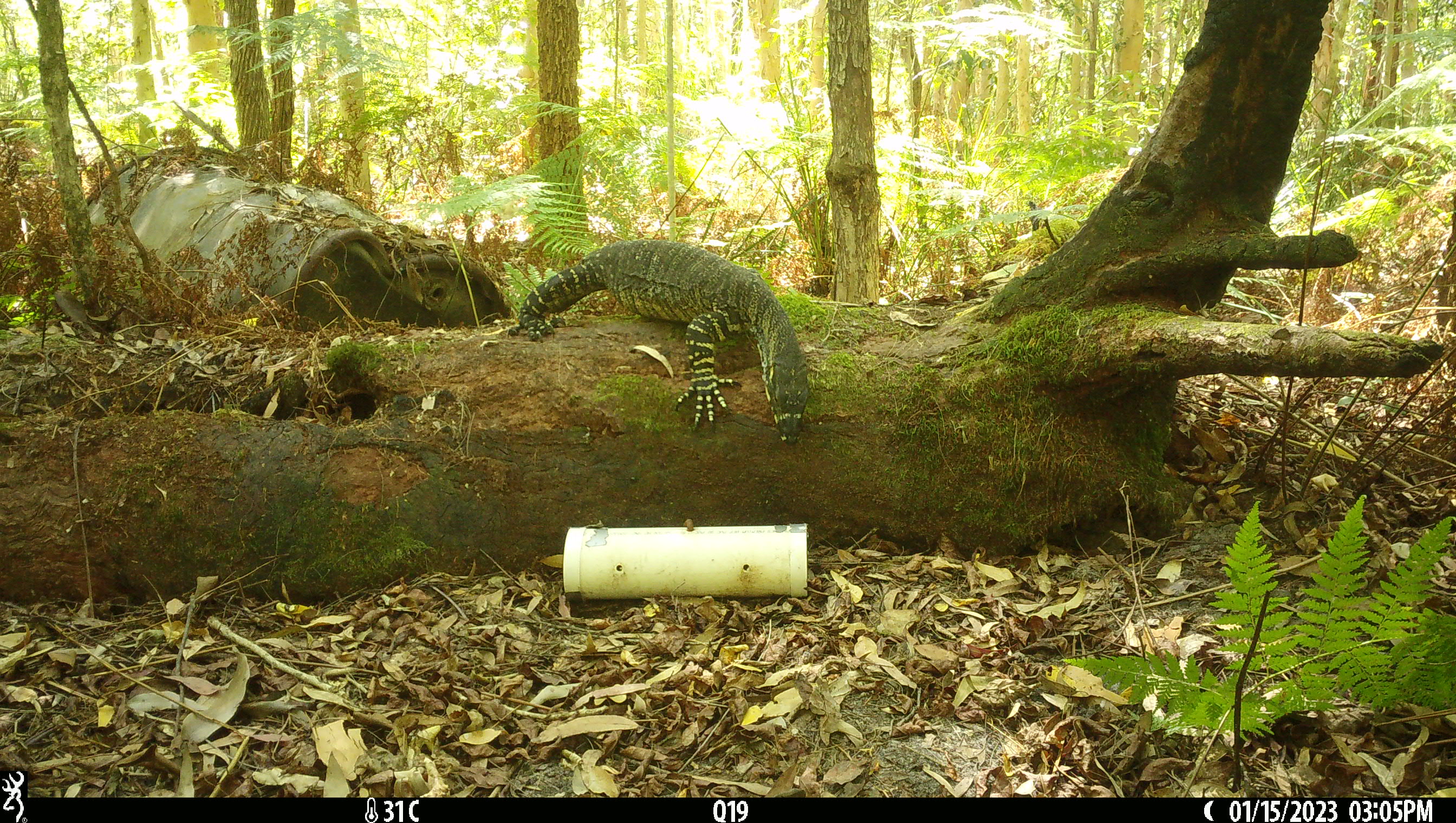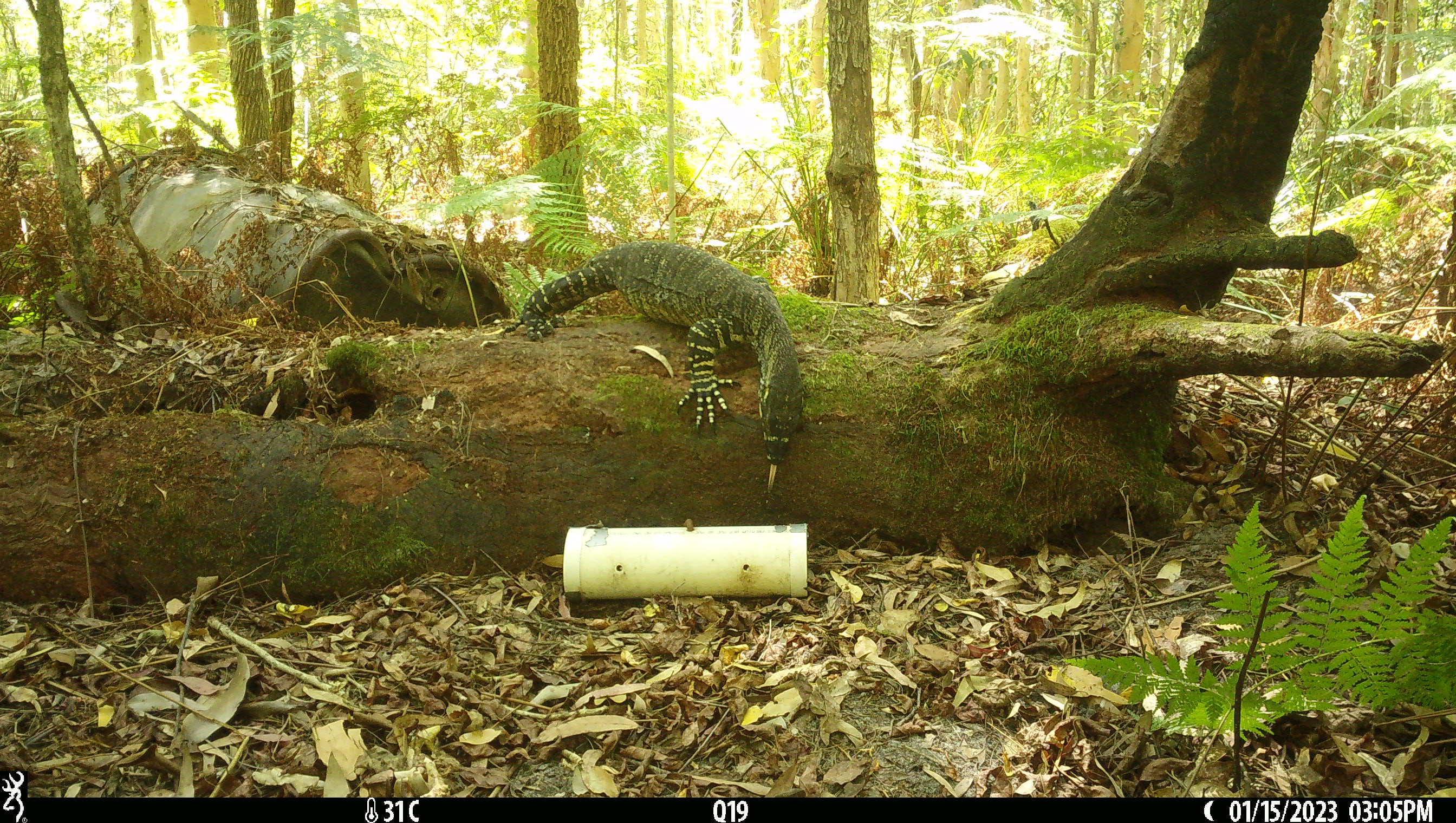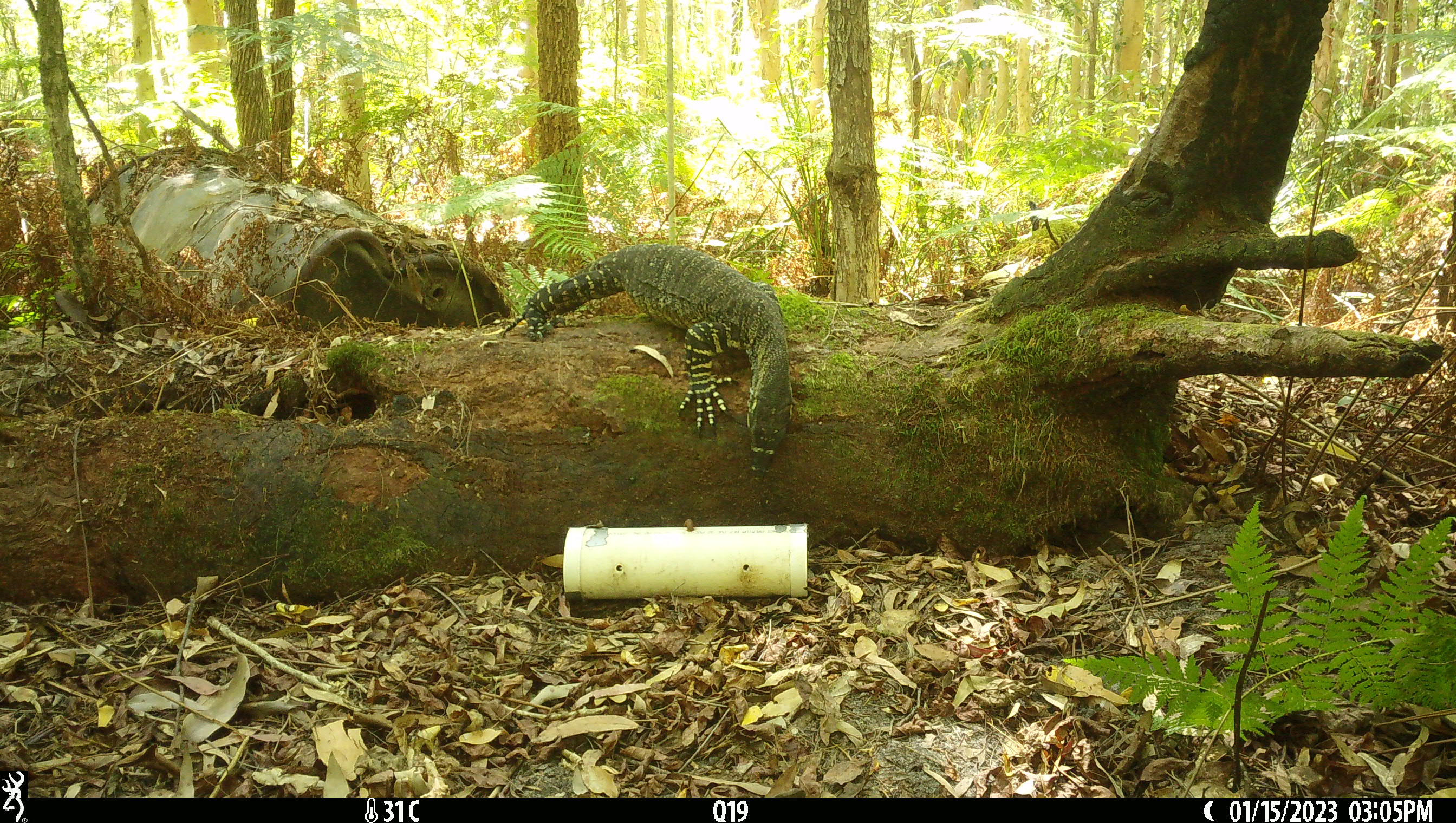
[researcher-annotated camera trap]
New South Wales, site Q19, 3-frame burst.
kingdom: Animalia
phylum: Chordata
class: Reptilia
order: Squamata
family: Varanidae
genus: Varanus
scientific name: Varanus varius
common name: lace monitor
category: goanna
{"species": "goanna (lace monitor) (Varanus varius)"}